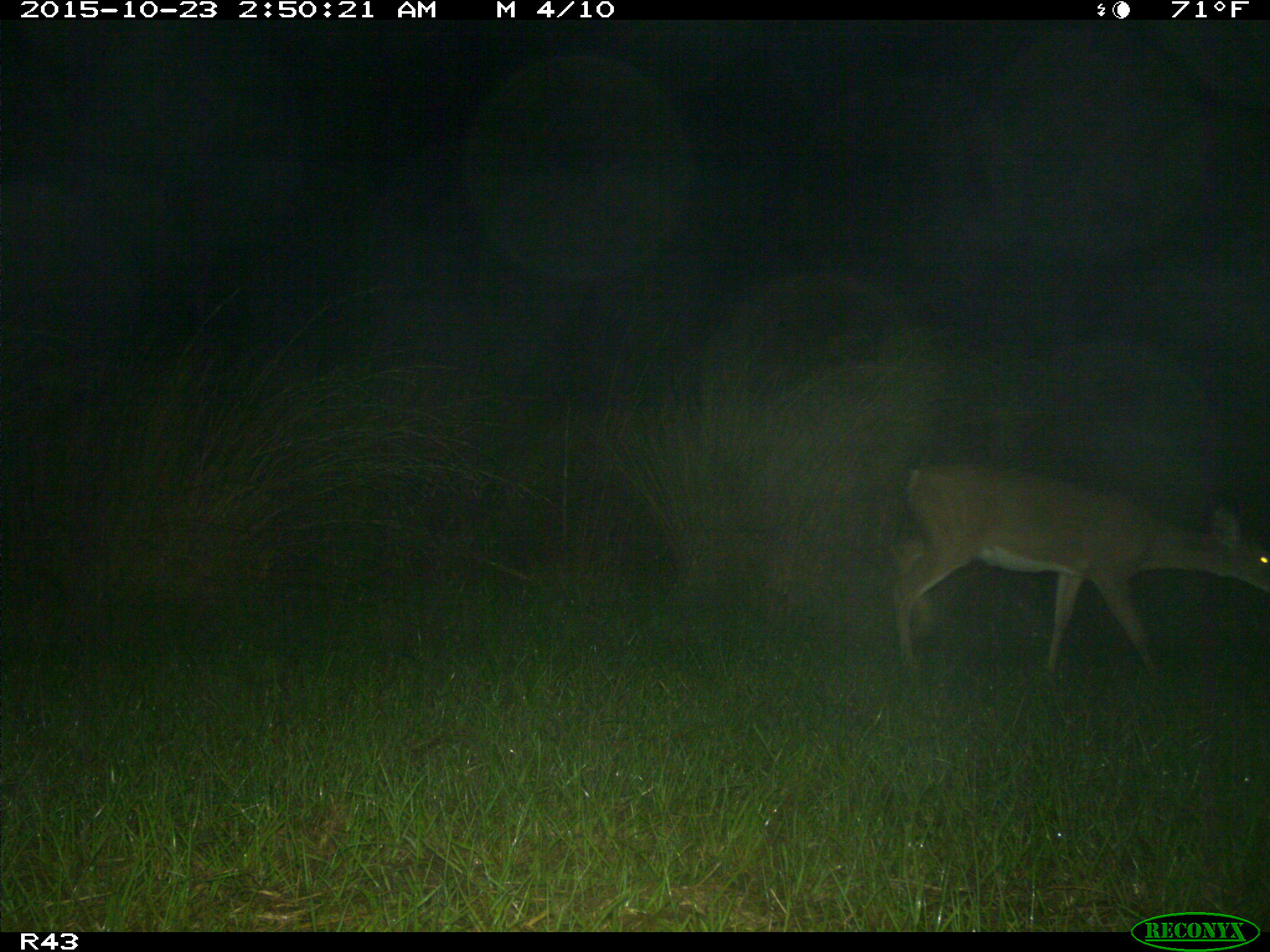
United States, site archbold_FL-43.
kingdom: Animalia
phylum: Chordata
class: Mammalia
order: Artiodactyla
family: Cervidae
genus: Odocoileus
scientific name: Odocoileus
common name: deer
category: unidentified deer